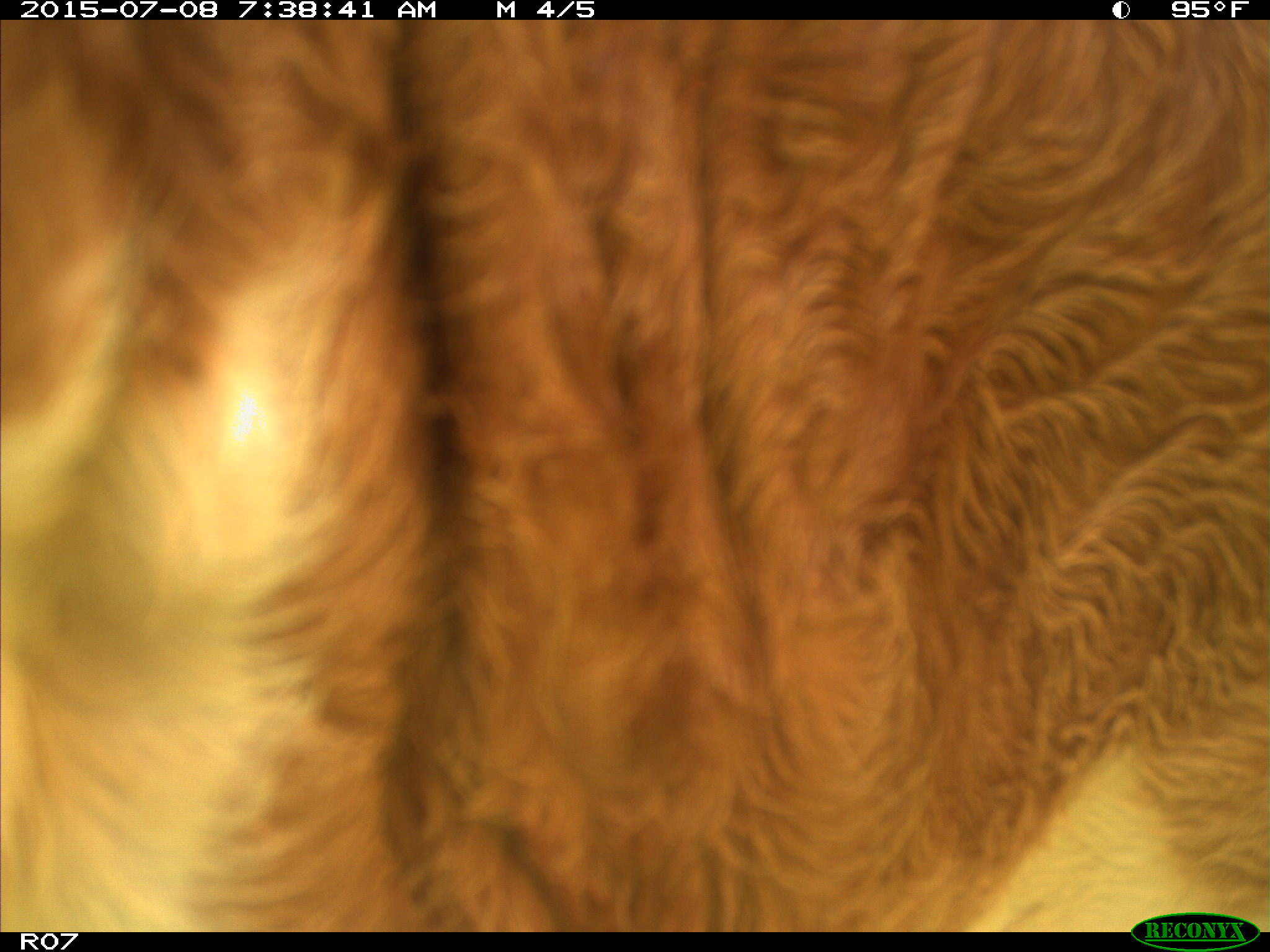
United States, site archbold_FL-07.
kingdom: Animalia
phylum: Chordata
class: Mammalia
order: Artiodactyla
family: Bovidae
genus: Bos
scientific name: Bos taurus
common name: domestic cow